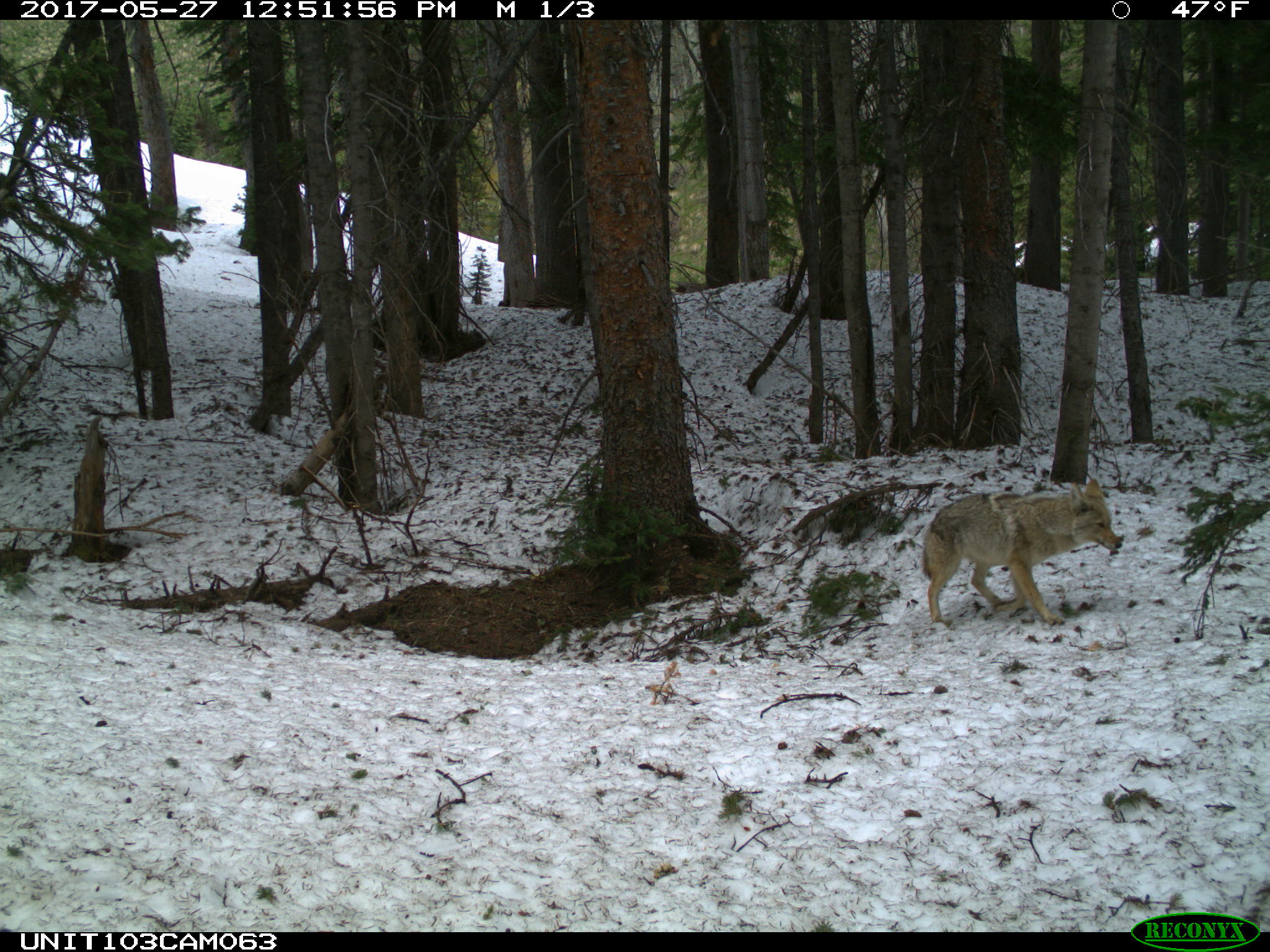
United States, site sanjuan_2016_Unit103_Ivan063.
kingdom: Animalia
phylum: Chordata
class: Mammalia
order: Carnivora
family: Canidae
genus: Canis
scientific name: Canis latrans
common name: coyote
Canis latrans (coyote).